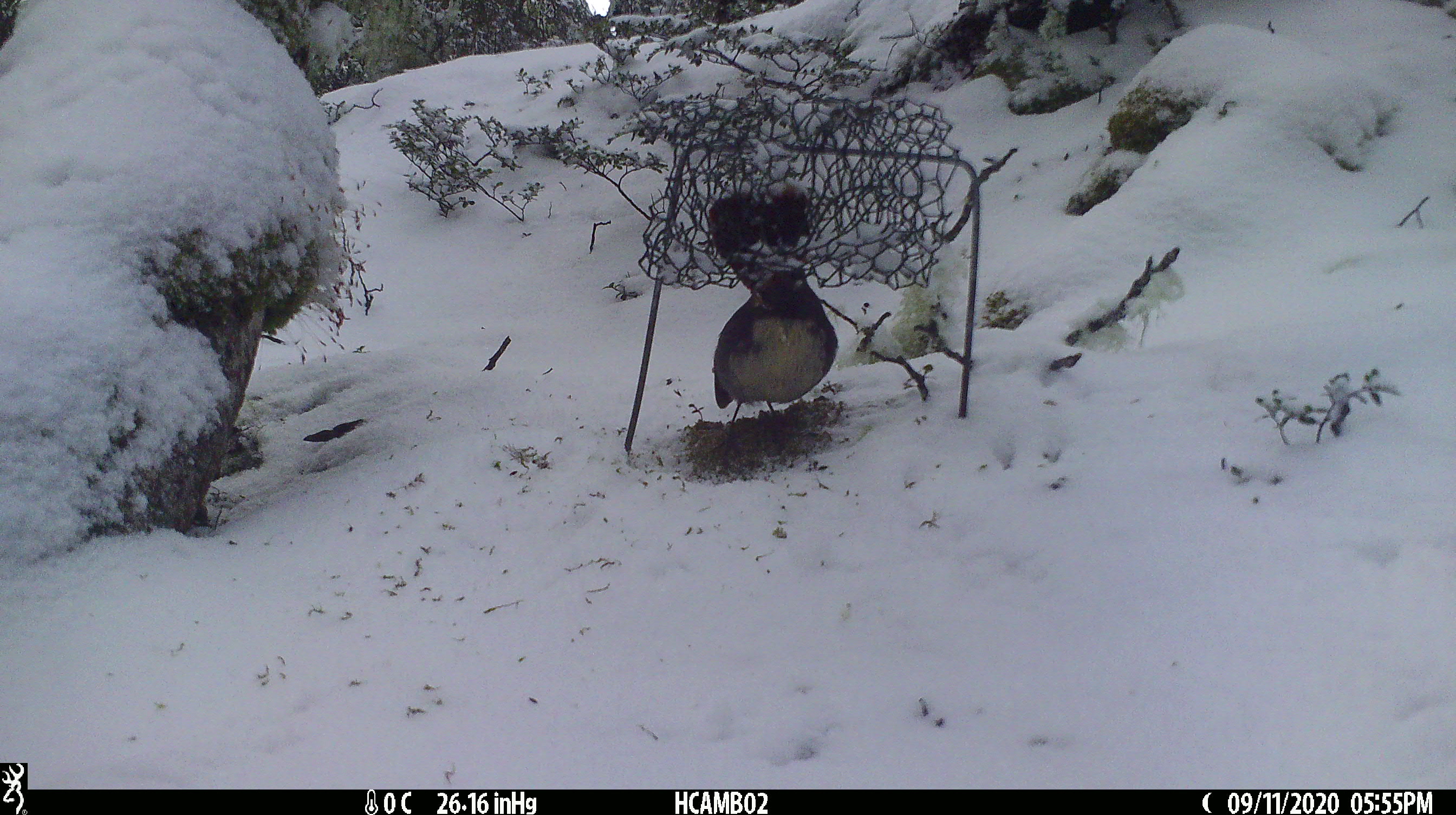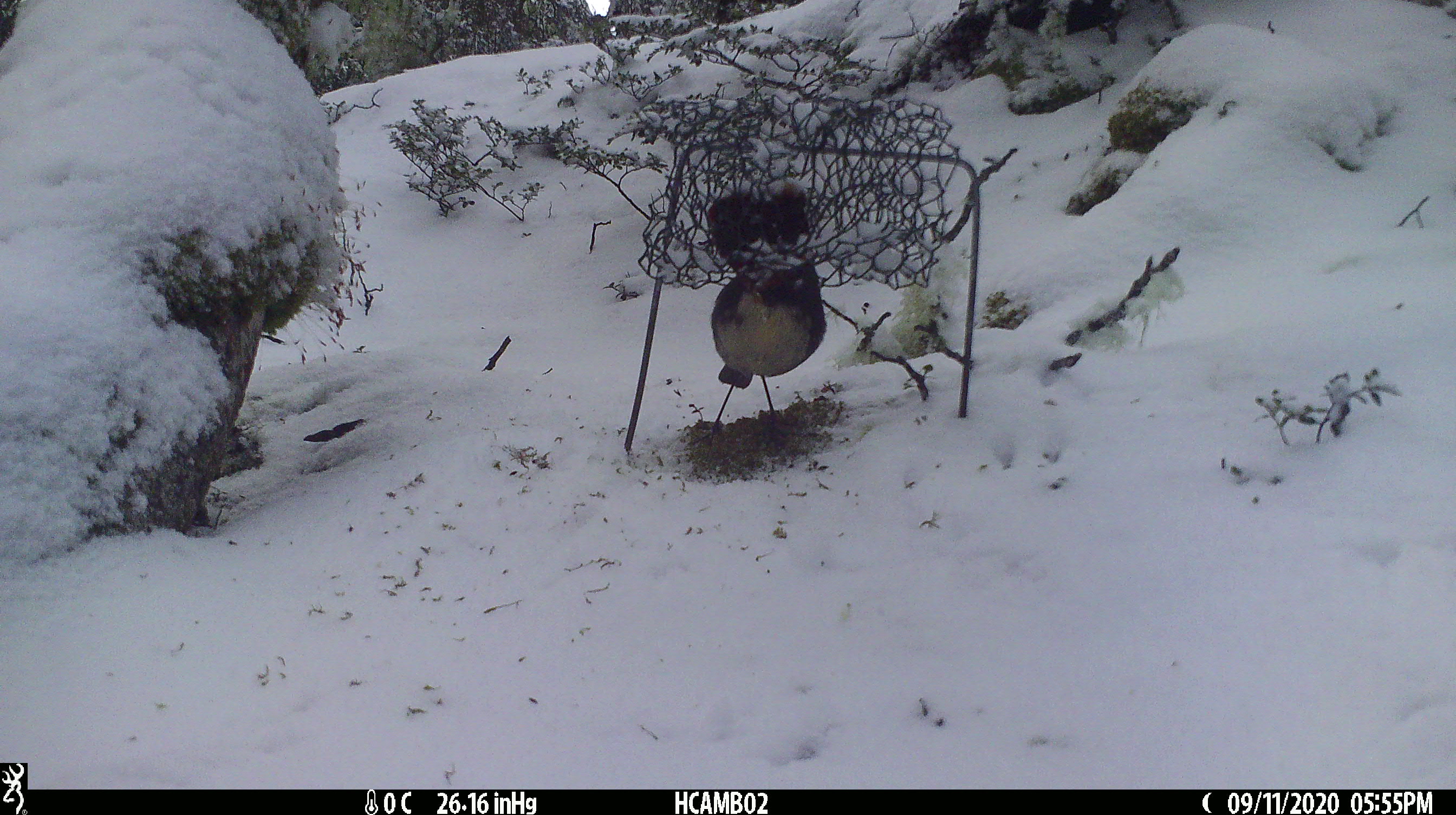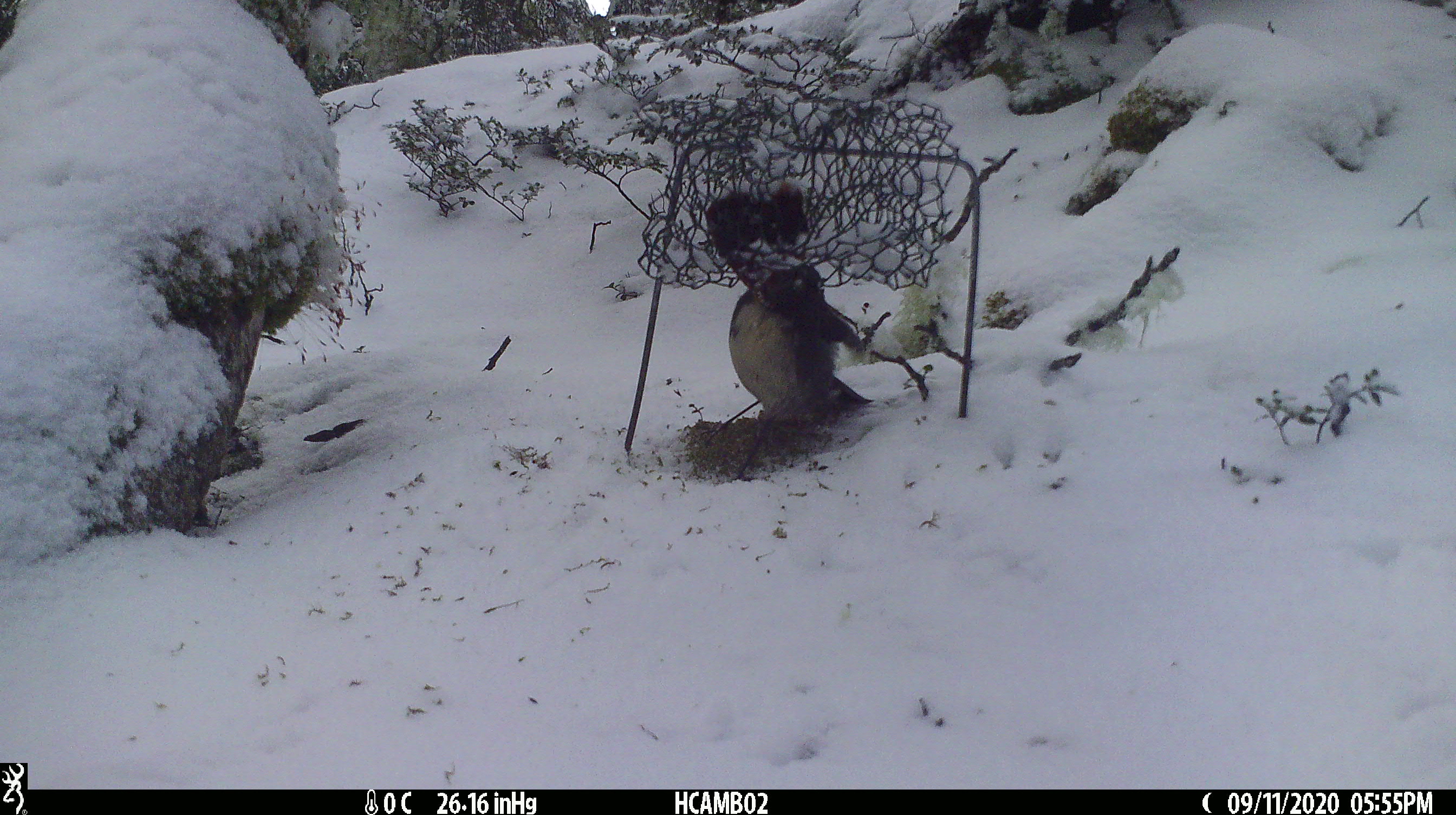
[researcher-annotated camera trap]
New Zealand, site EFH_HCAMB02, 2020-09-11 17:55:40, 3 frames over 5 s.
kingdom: Animalia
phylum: Chordata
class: Aves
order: Passeriformes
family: Petroicidae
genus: Petroica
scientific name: Petroica australis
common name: new zealand robin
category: robin